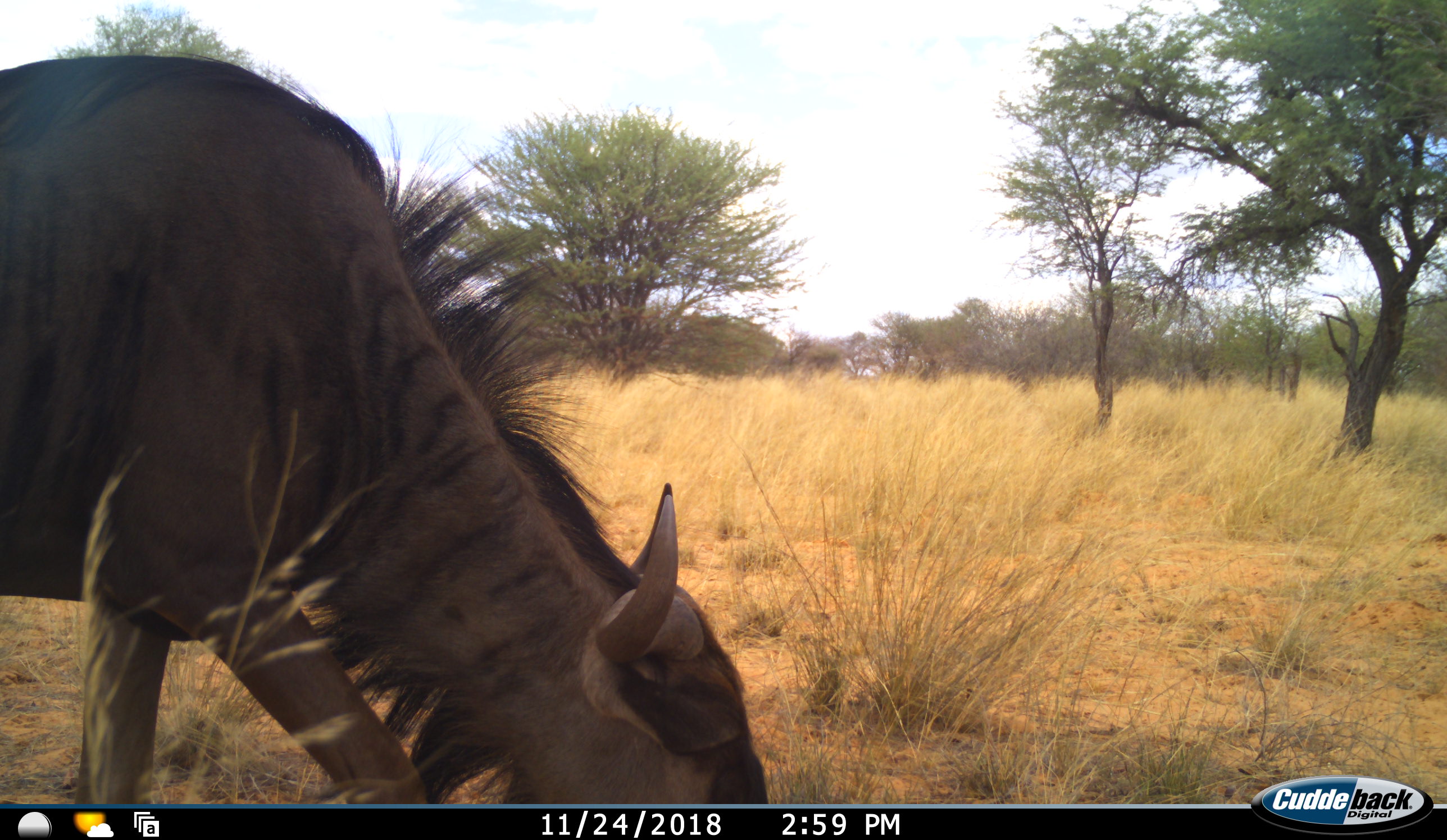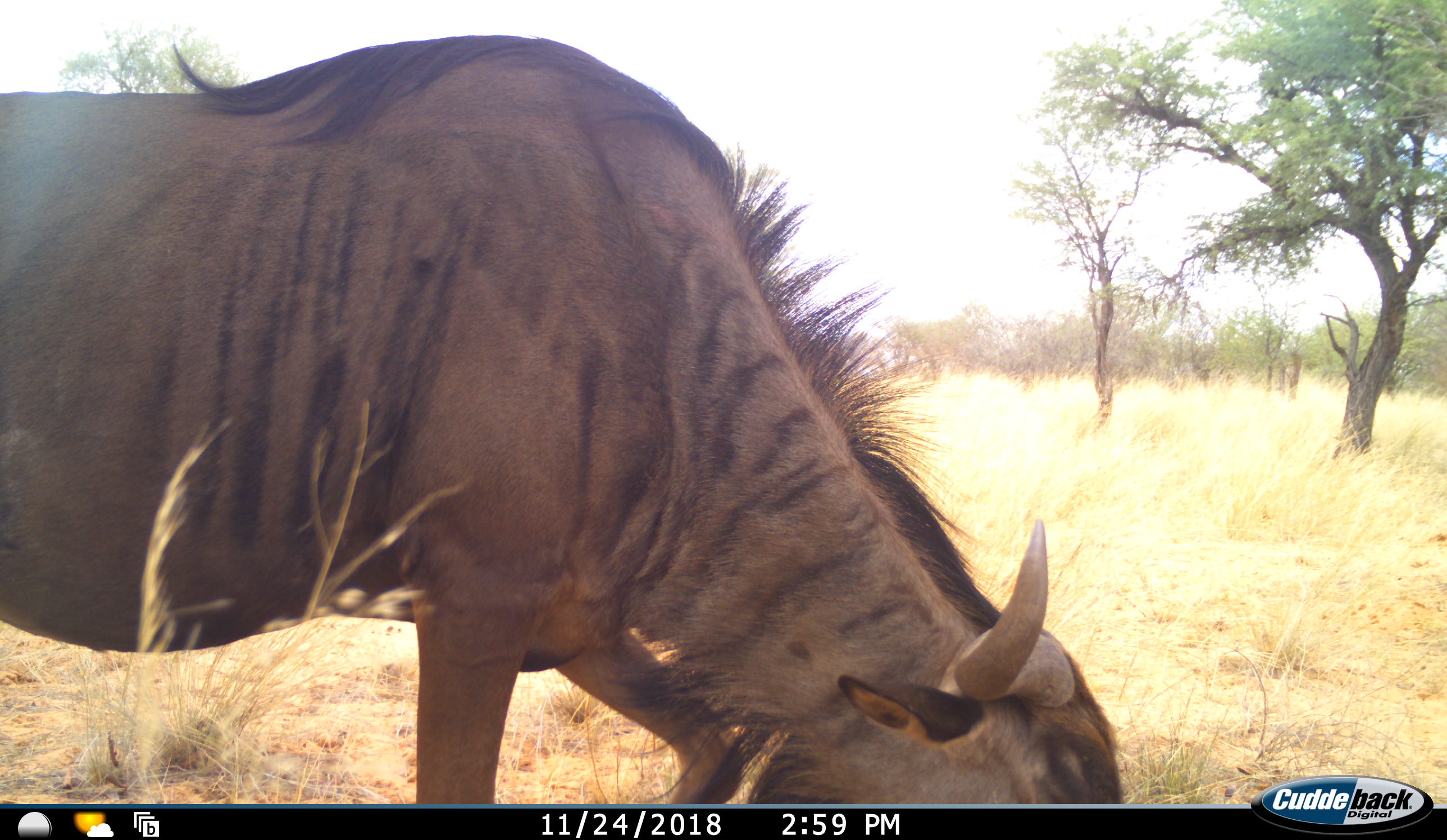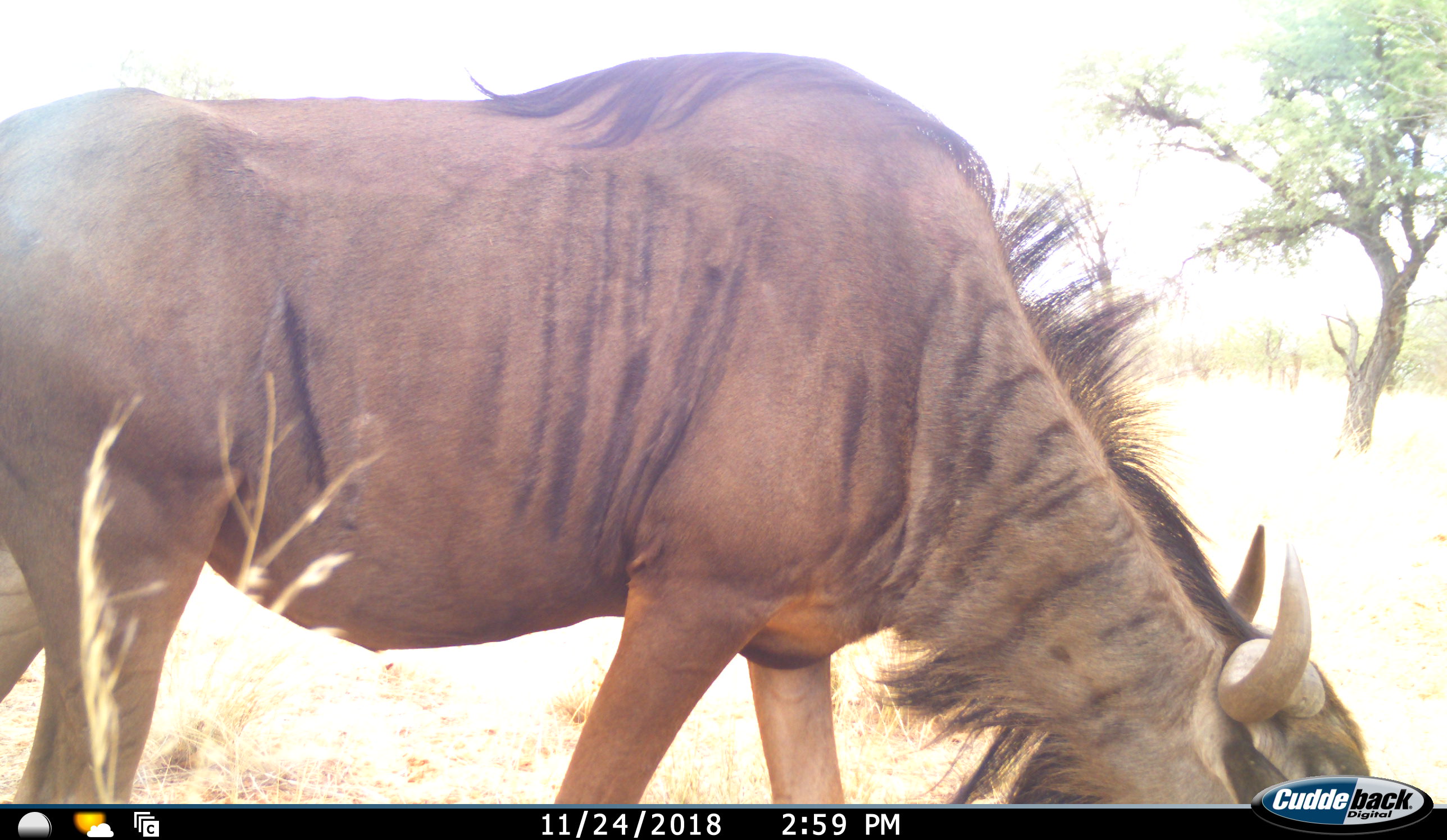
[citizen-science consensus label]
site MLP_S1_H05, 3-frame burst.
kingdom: Animalia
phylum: Chordata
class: Mammalia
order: Artiodactyla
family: Bovidae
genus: Connochaetes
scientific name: Connochaetes taurinus taurinus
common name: blue wildebeest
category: wildebeestblue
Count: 1.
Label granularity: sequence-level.